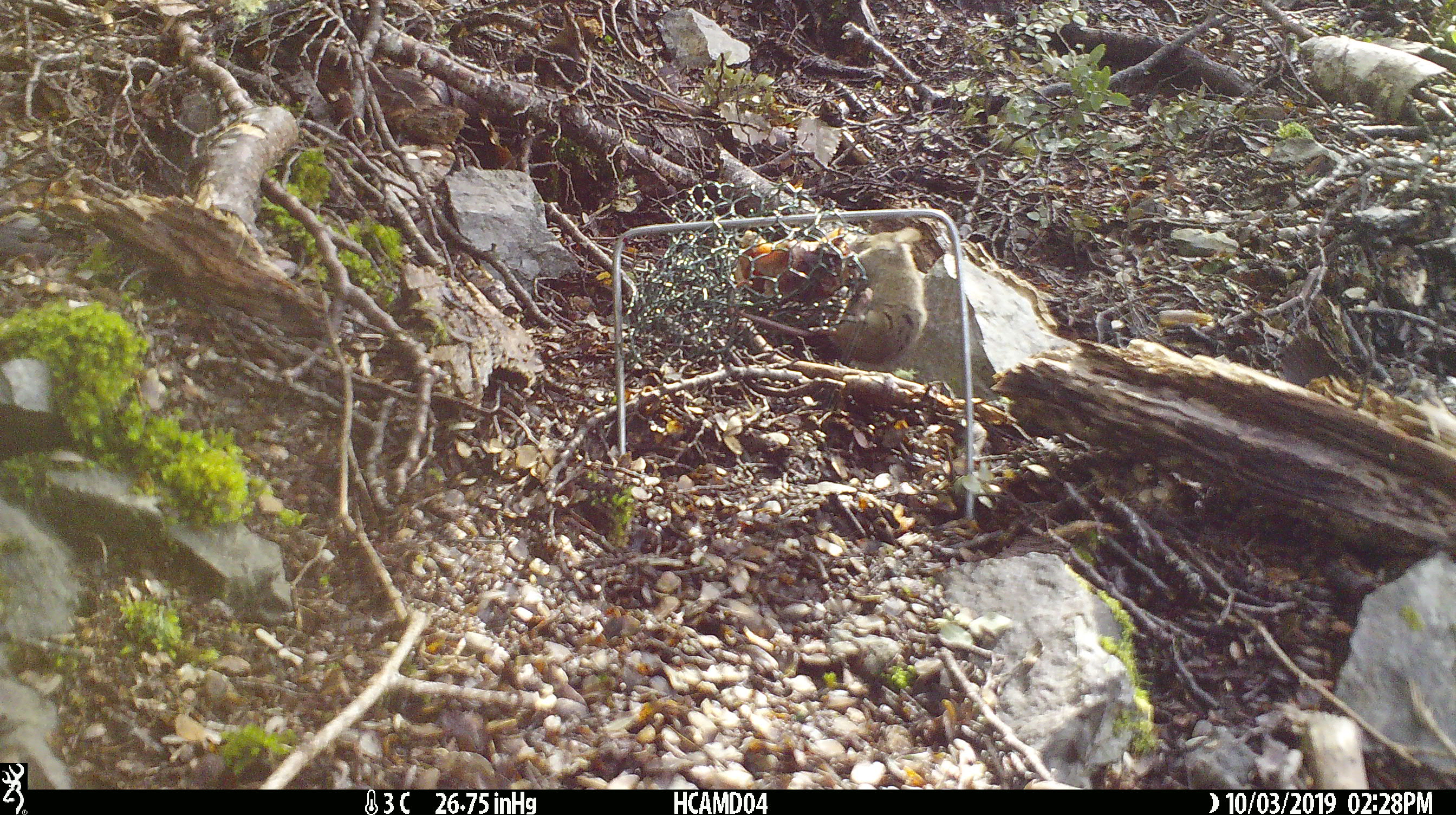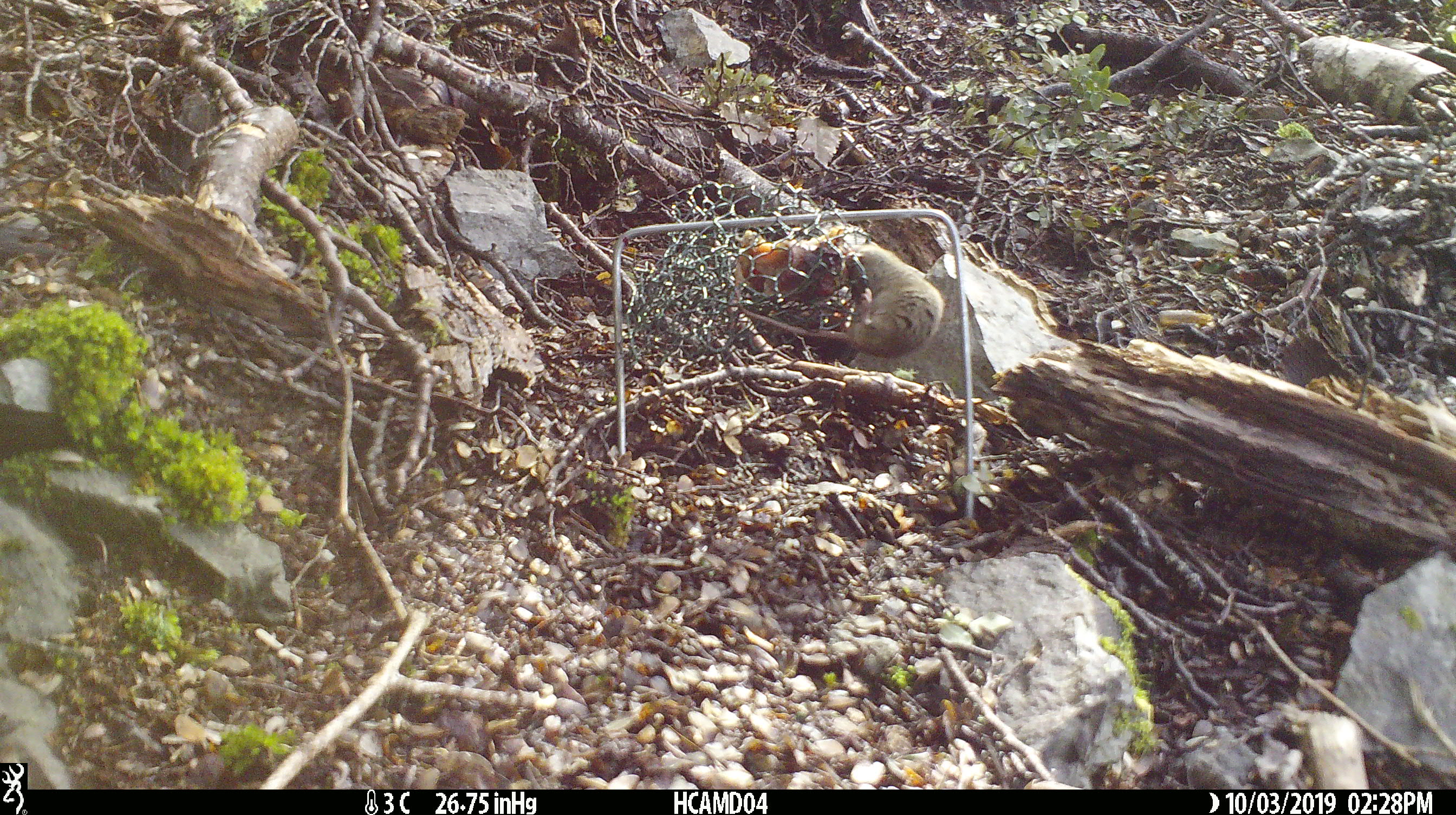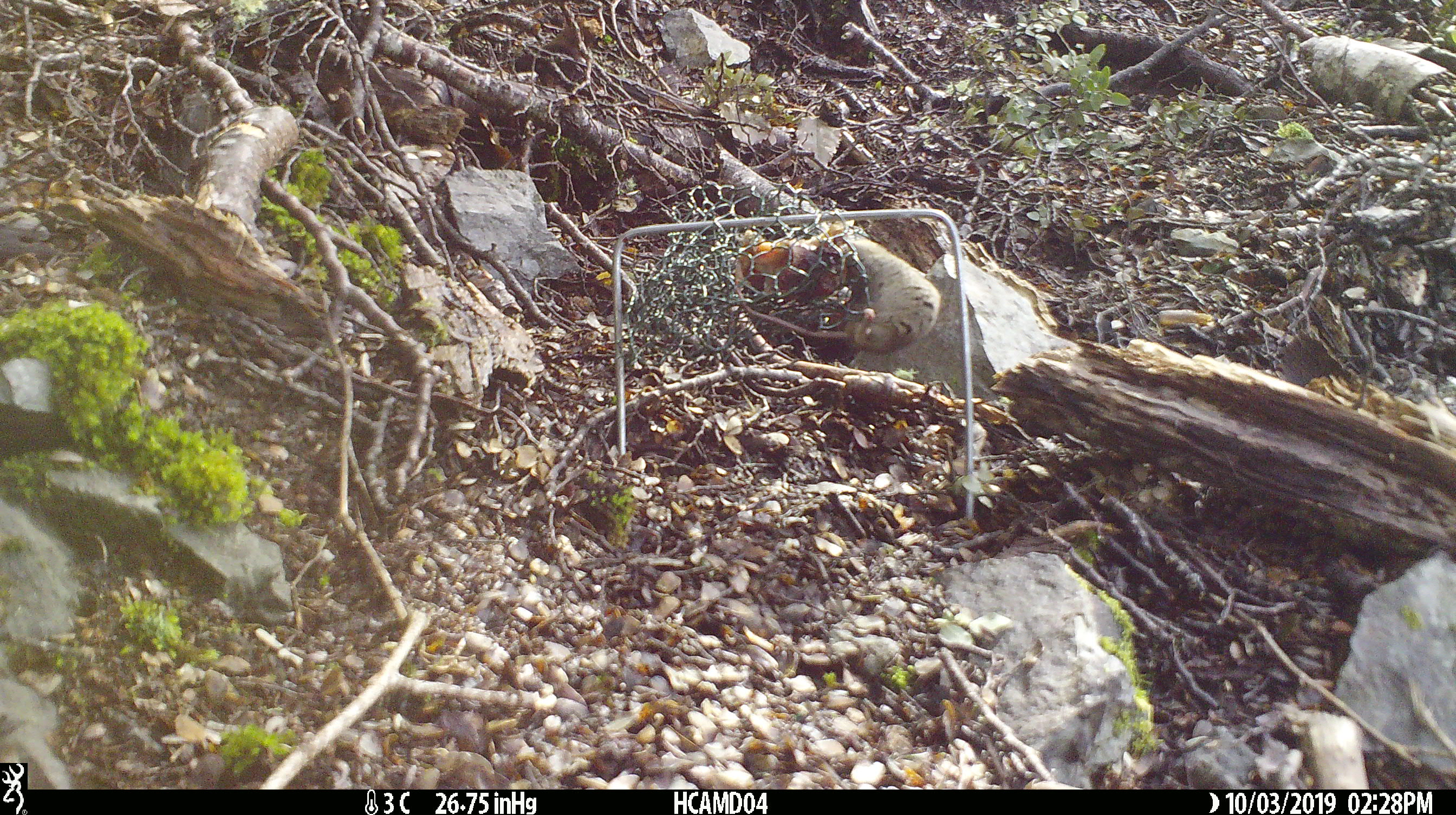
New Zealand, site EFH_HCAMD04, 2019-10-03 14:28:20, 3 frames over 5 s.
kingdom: Animalia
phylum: Chordata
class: Mammalia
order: Rodentia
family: Muridae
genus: Mus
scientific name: Mus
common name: mouse